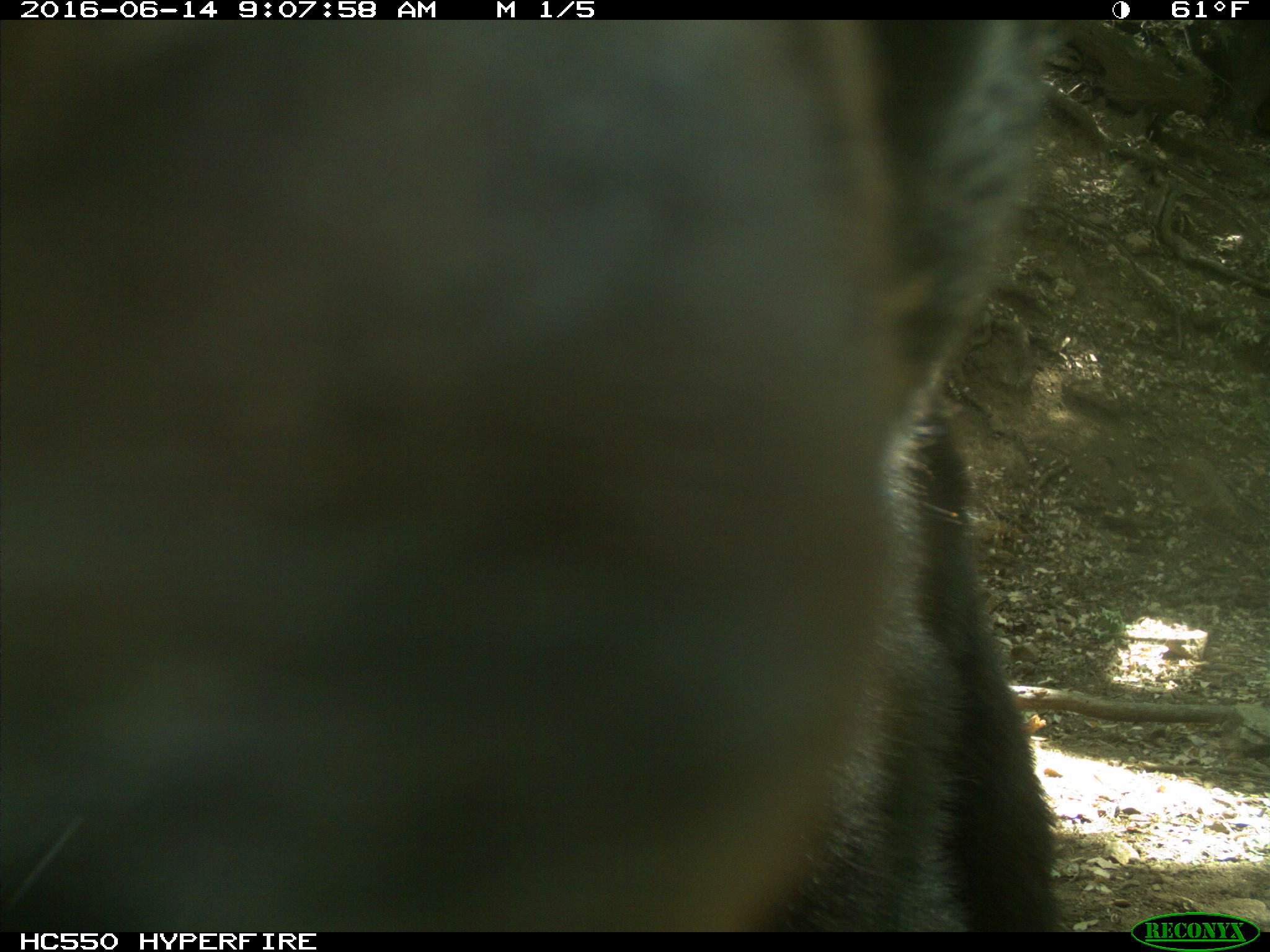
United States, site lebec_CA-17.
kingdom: Animalia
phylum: Chordata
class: Mammalia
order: Carnivora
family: Ursidae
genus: Ursus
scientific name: Ursus americanus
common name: american black bear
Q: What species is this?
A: Ursus americanus (american black bear).